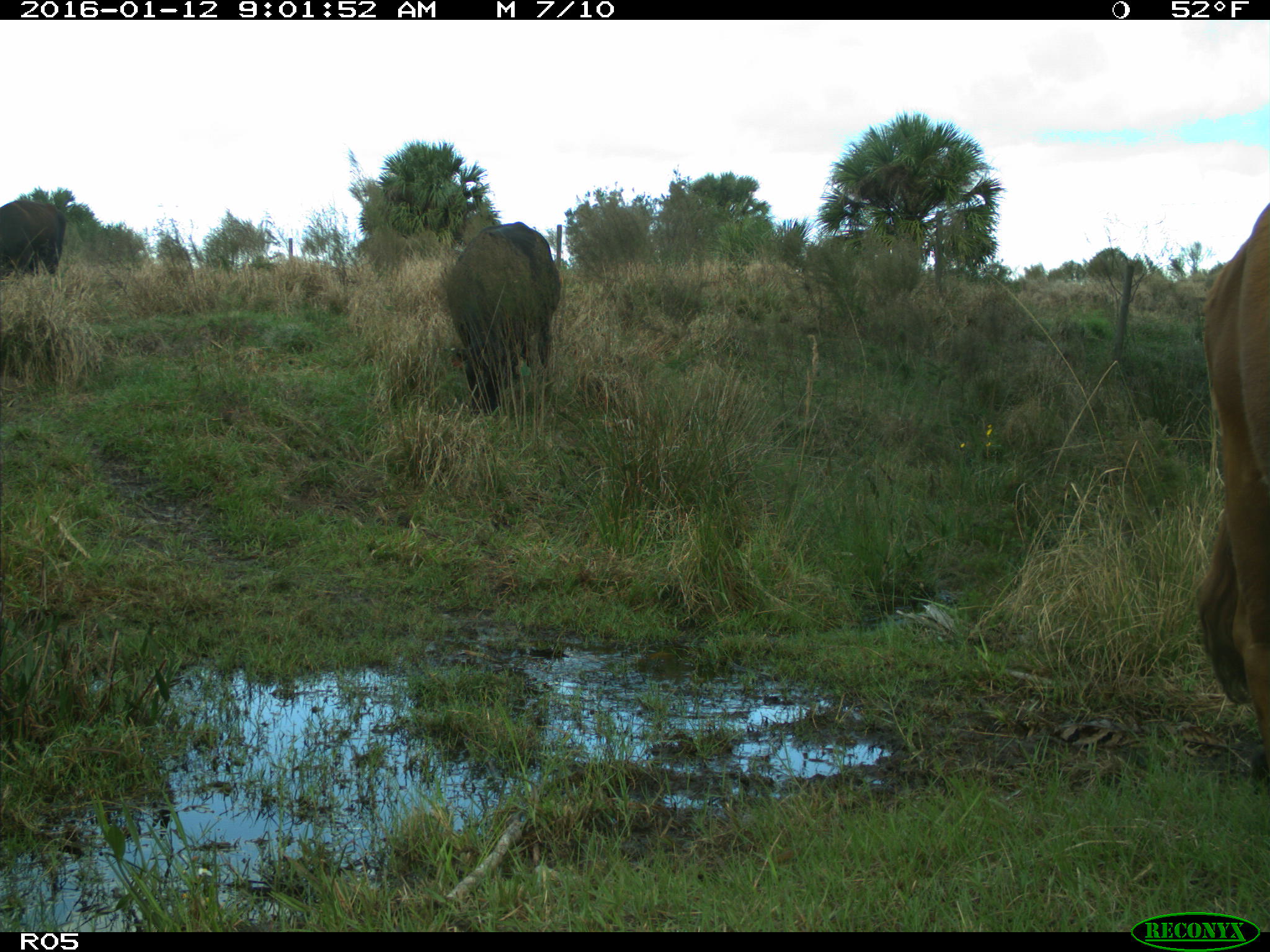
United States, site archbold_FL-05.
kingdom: Animalia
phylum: Chordata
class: Mammalia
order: Artiodactyla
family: Bovidae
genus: Bos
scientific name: Bos taurus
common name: domestic cow